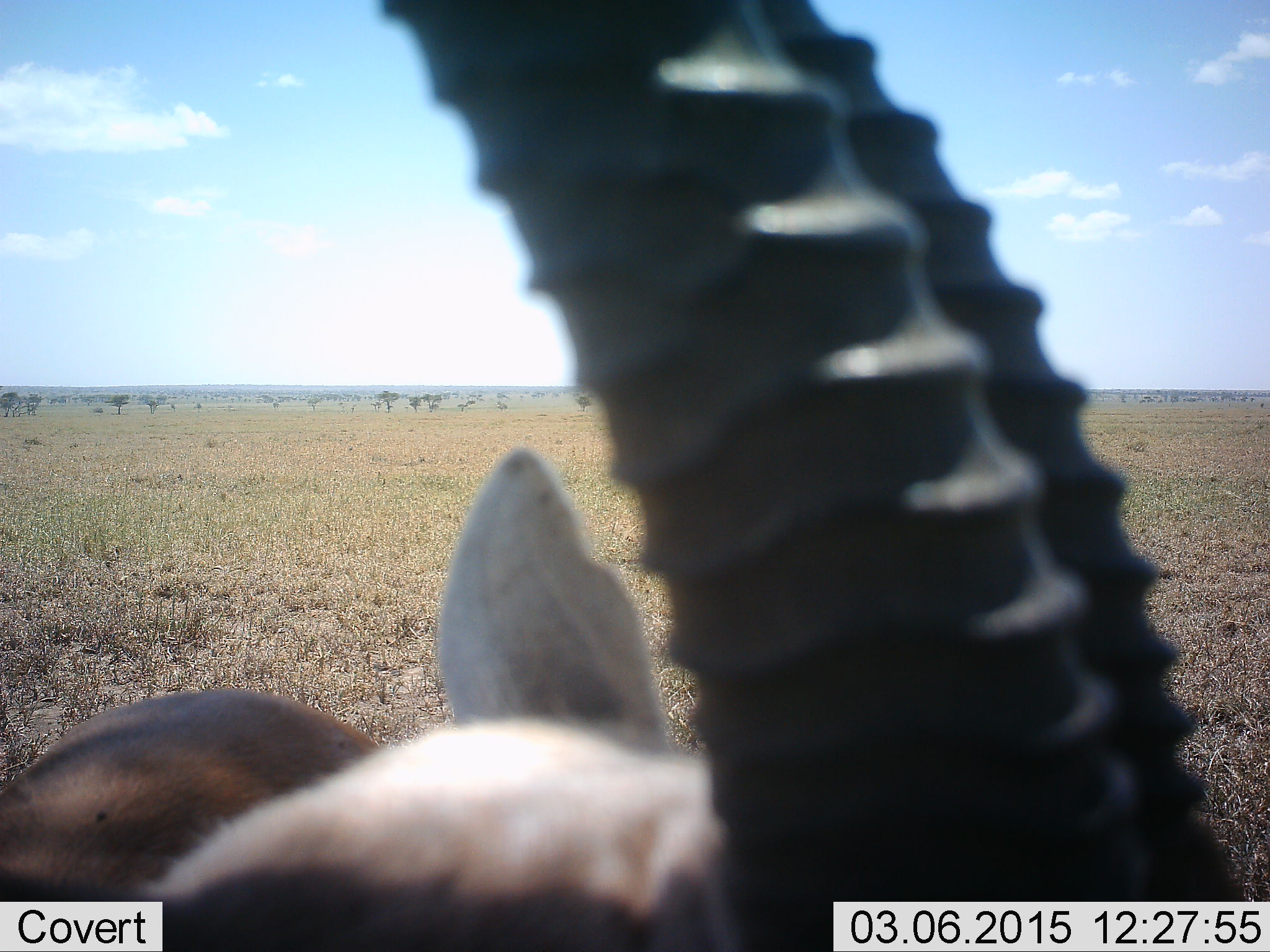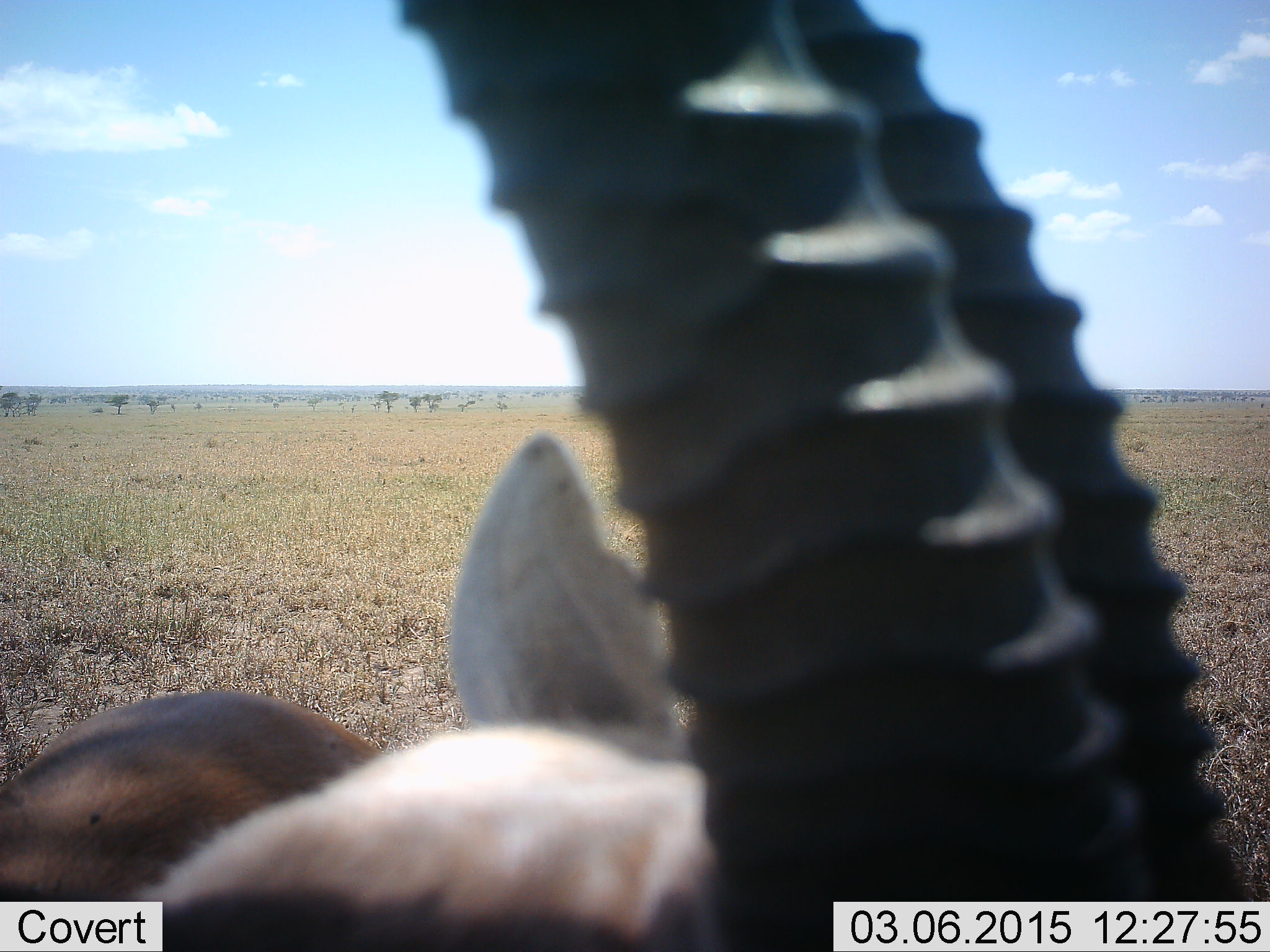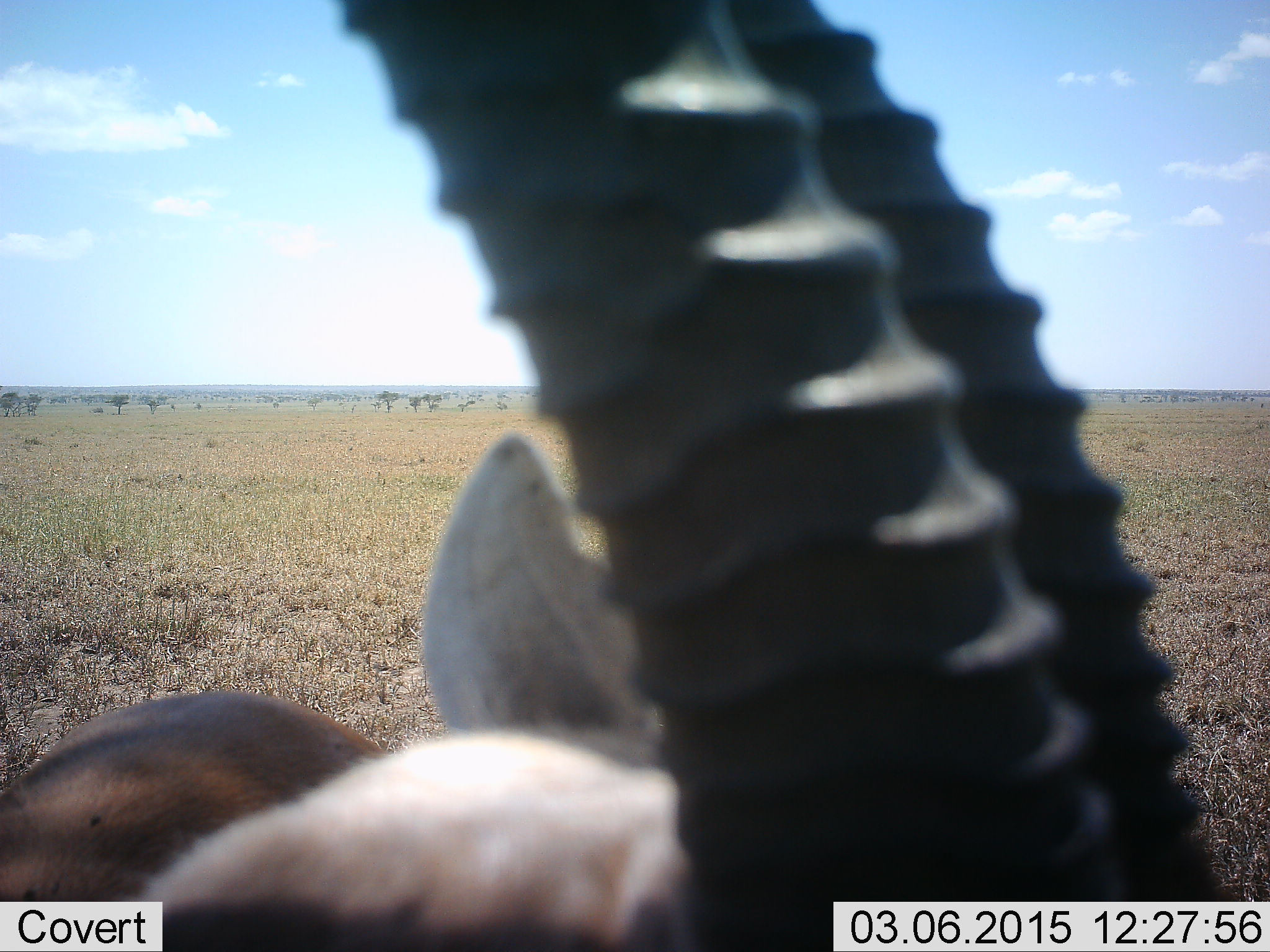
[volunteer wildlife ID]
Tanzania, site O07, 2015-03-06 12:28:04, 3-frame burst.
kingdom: Animalia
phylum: Chordata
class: Mammalia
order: Artiodactyla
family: Bovidae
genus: Eudorcas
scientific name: Eudorcas thomsonii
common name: thomson's gazelle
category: gazellethomsons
Gazellethomsons (thomson's gazelle) (Eudorcas thomsonii), count 1. Behavior (volunteer vote fractions): standing 70%, resting 30%, moving 0%, interacting 0%. Young present (vote fraction): 0%. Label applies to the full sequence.